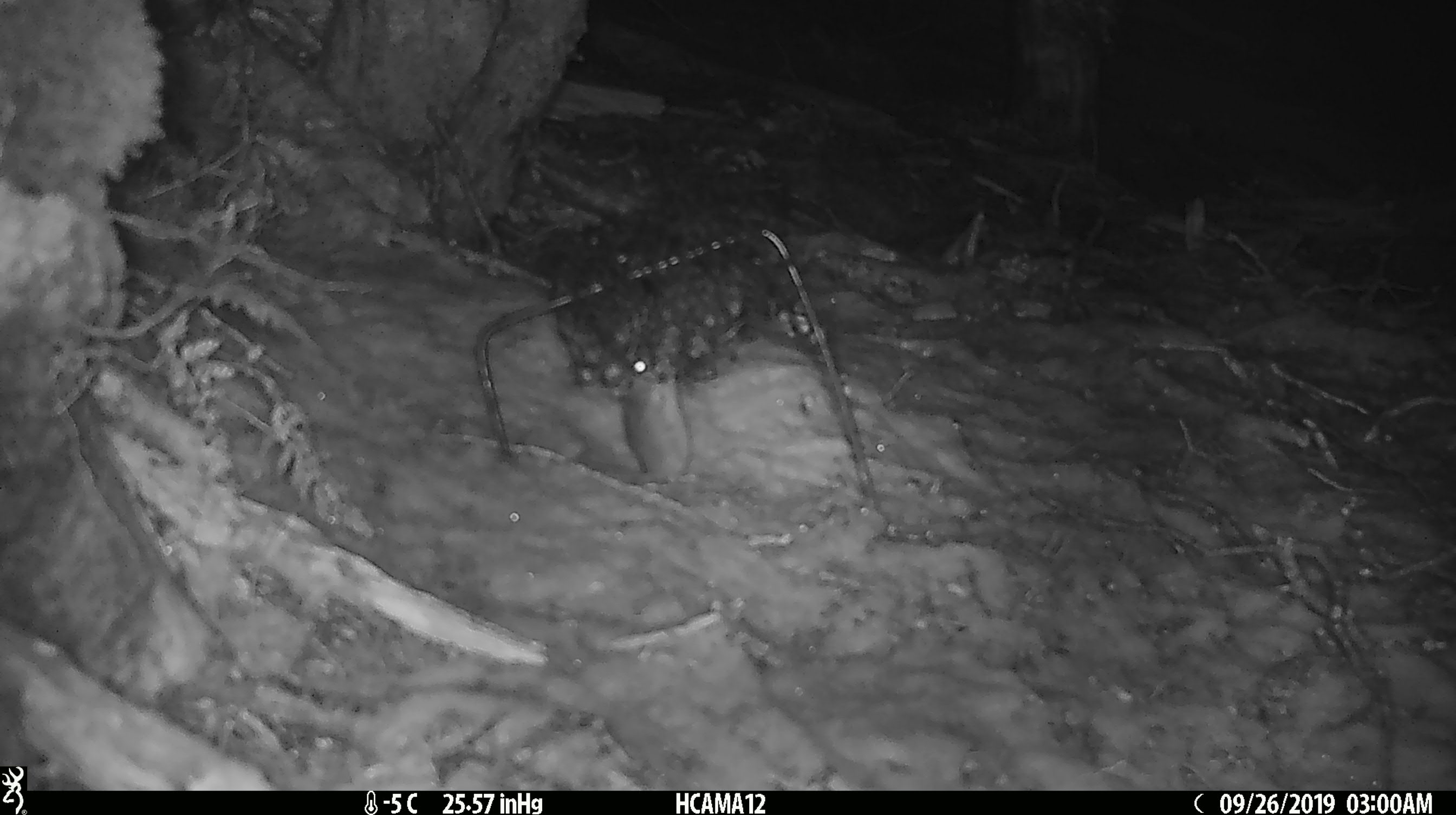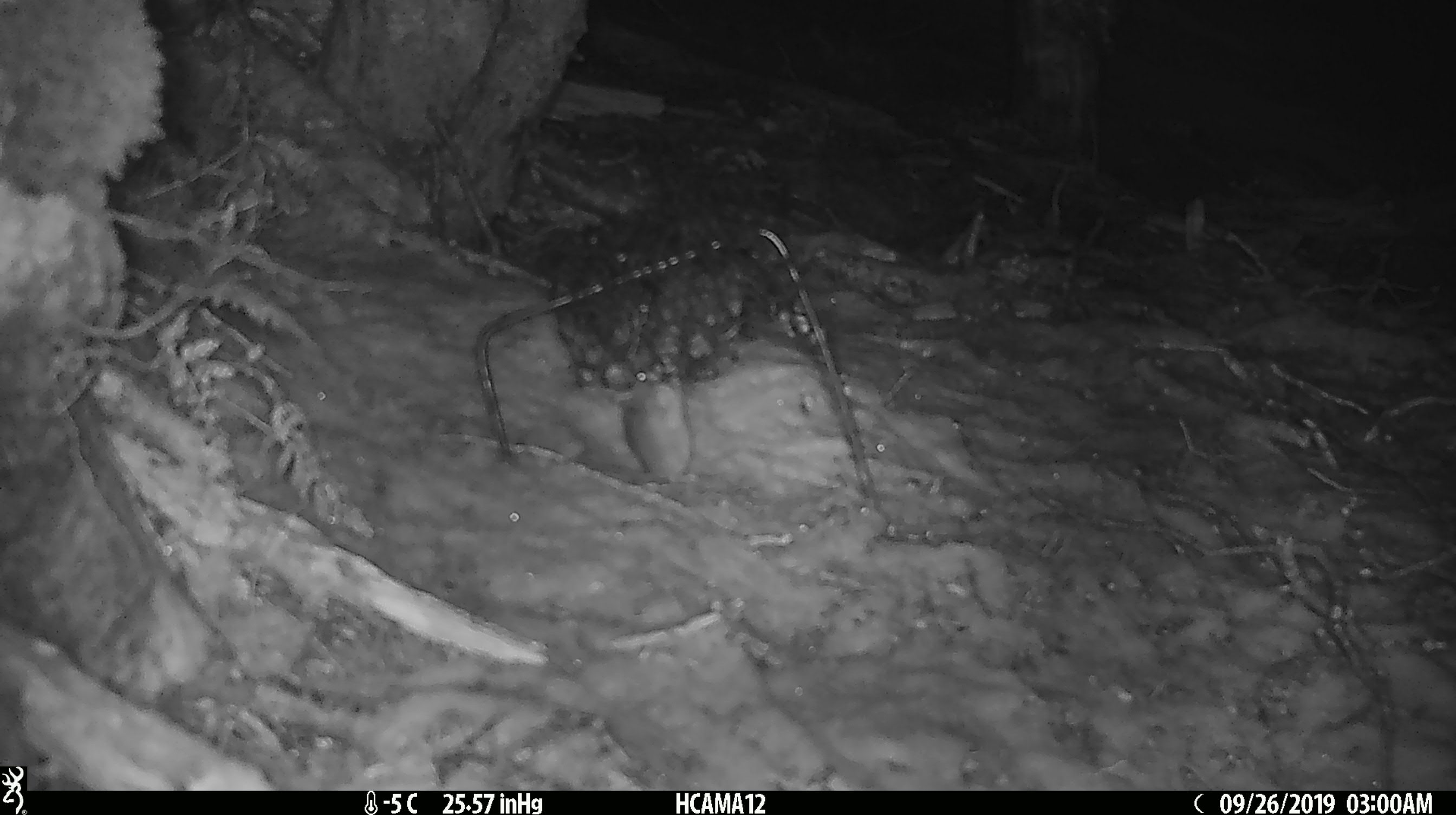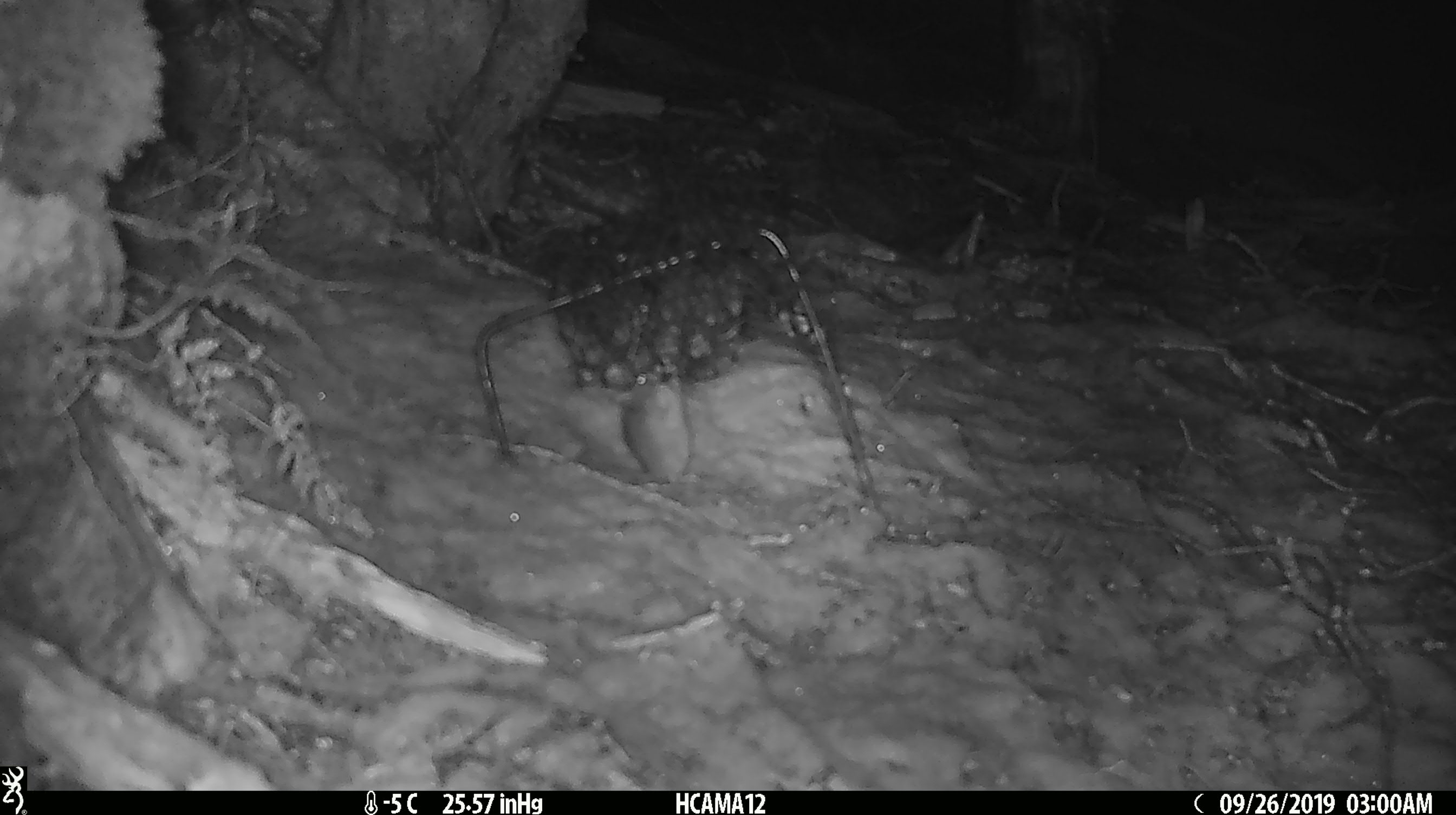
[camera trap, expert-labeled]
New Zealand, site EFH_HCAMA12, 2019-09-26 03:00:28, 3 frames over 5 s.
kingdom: Animalia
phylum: Chordata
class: Mammalia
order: Rodentia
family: Muridae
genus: Mus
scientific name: Mus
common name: mouse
Mouse (Mus).